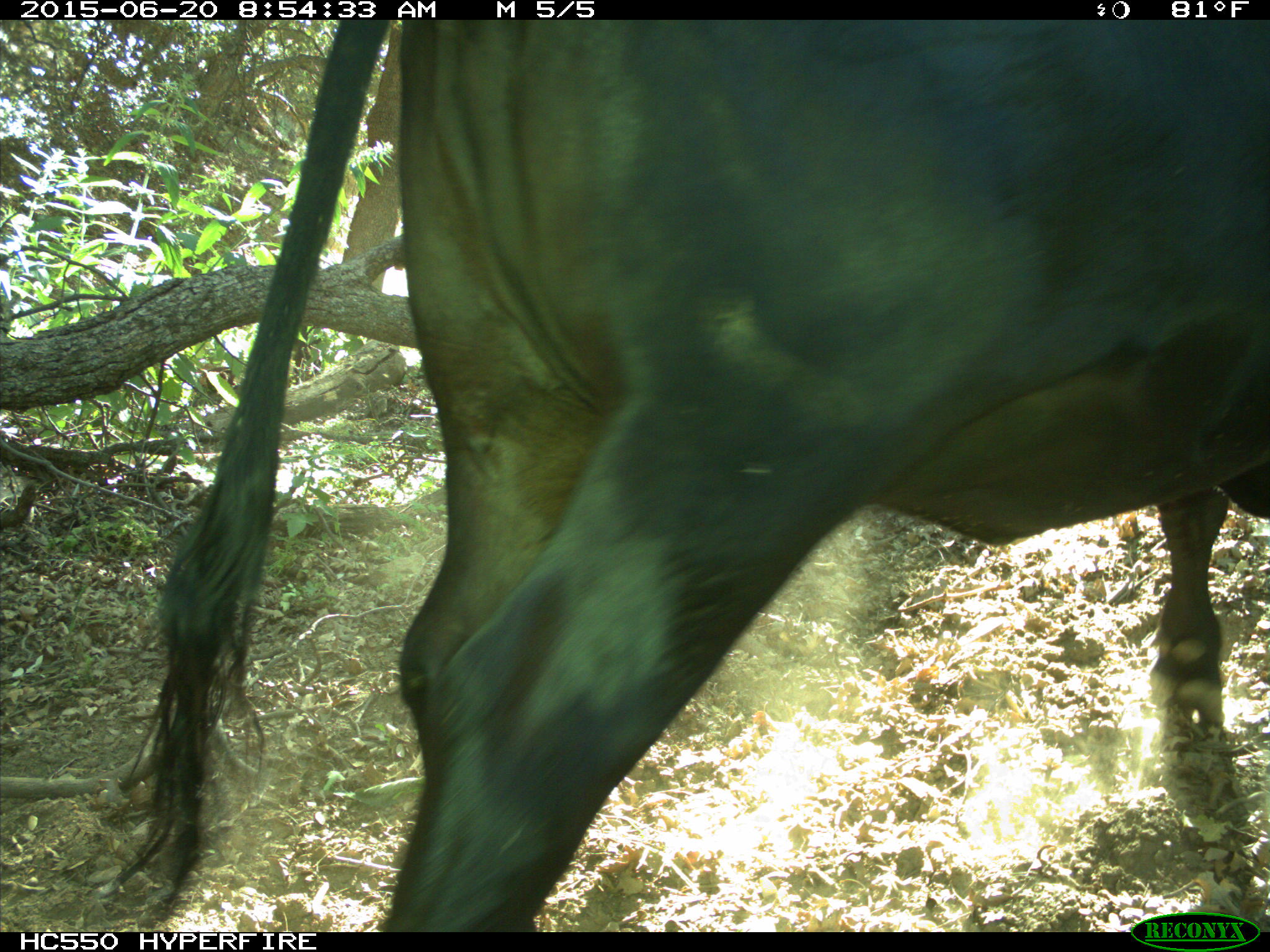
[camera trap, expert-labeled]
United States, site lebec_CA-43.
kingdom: Animalia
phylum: Chordata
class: Mammalia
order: Artiodactyla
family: Bovidae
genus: Bos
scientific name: Bos taurus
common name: domestic cow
Bos taurus (domestic cow).